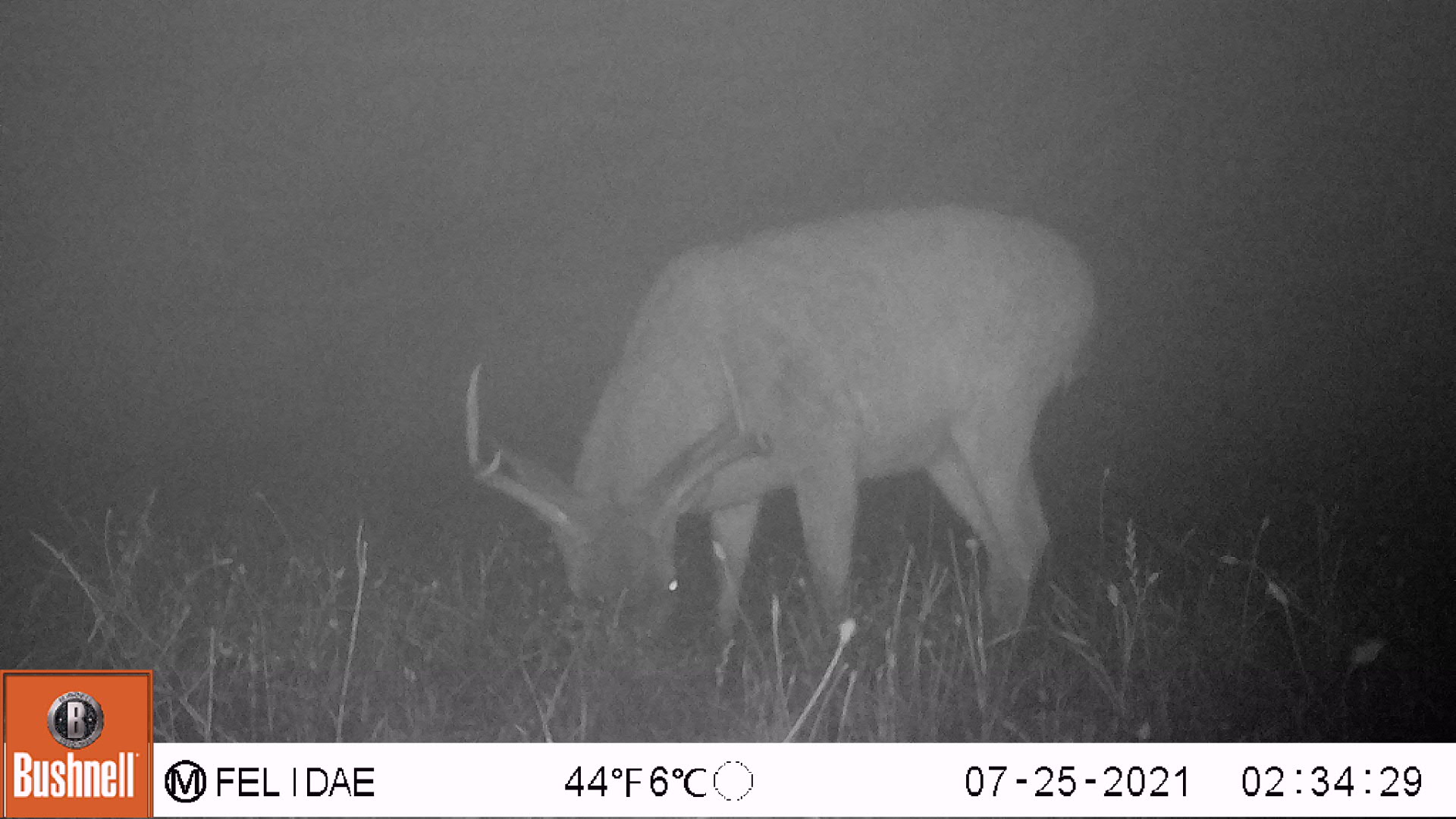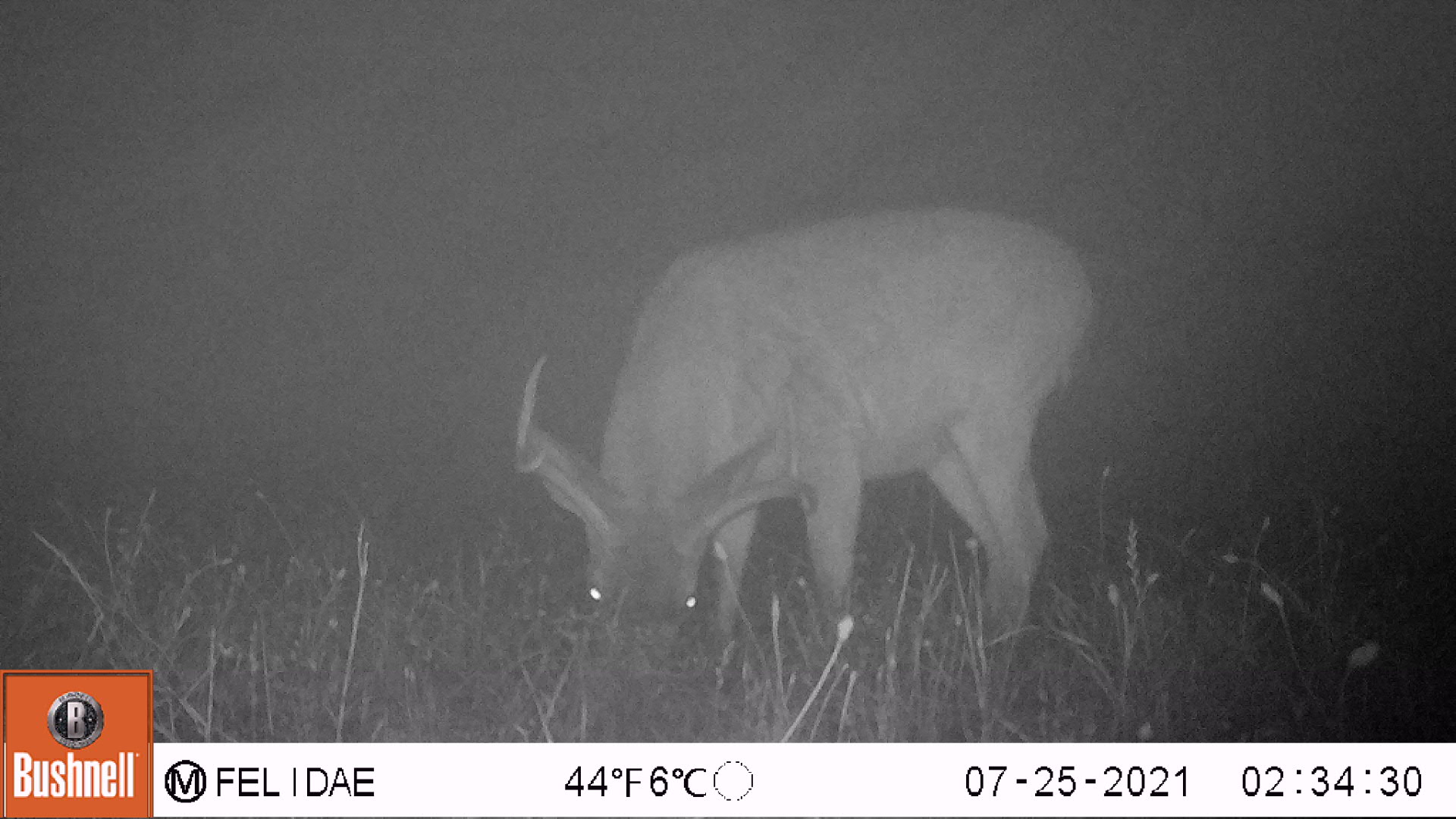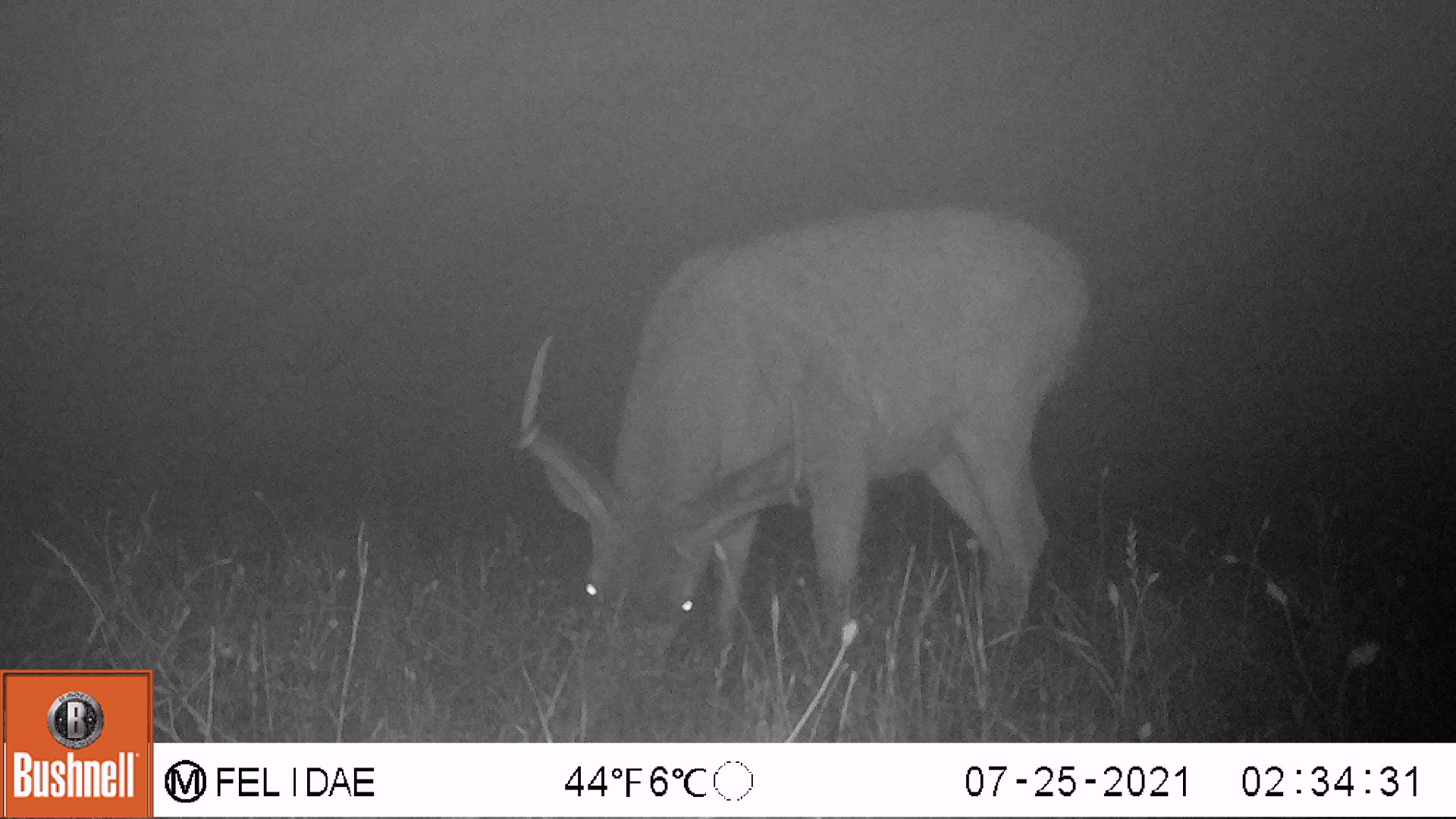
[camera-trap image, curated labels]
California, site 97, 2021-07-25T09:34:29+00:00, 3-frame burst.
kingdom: Animalia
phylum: Chordata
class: Mammalia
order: Artiodactyla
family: Cervidae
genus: Odocoileus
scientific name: Odocoileus hemionus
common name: mule deer